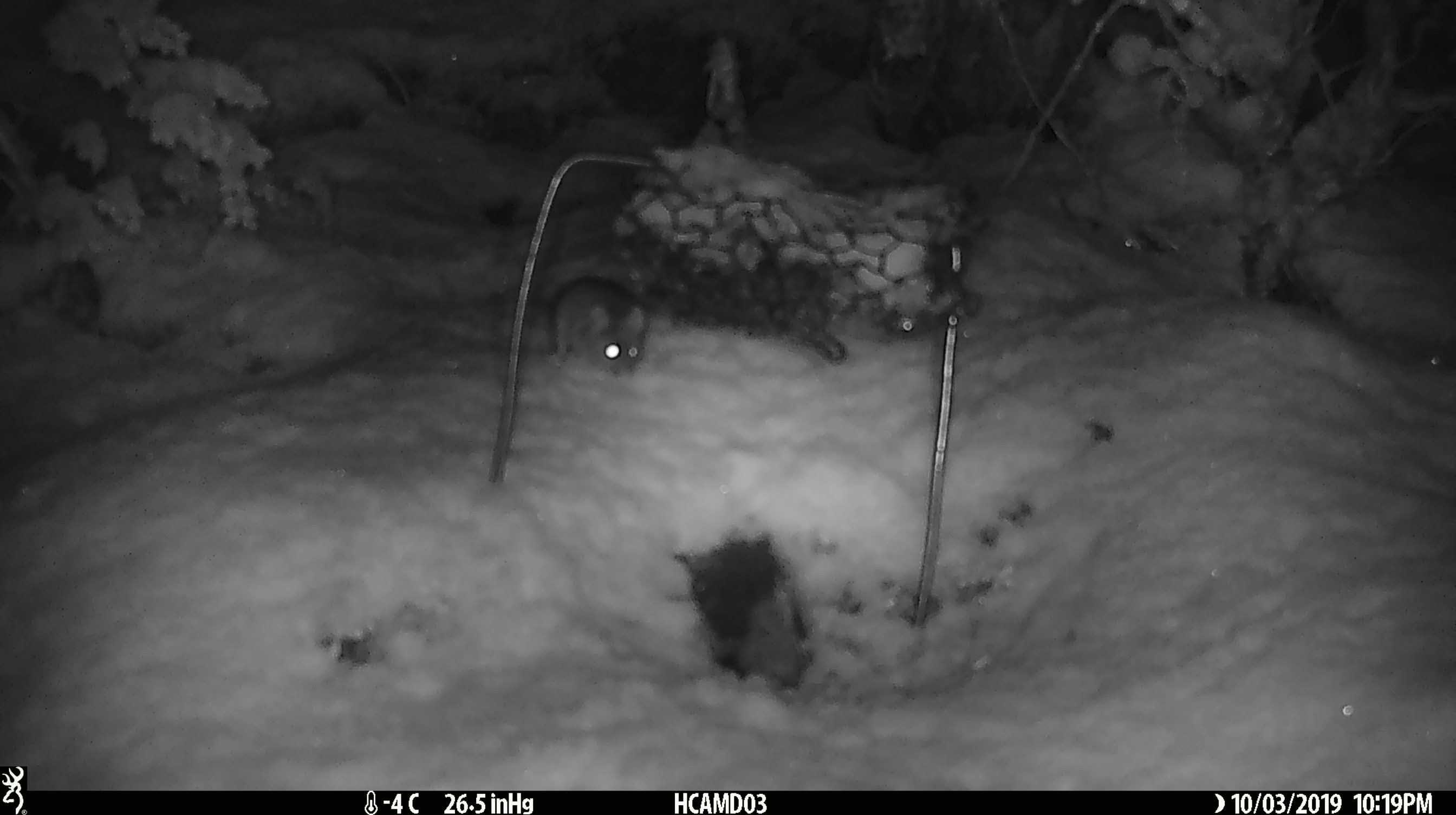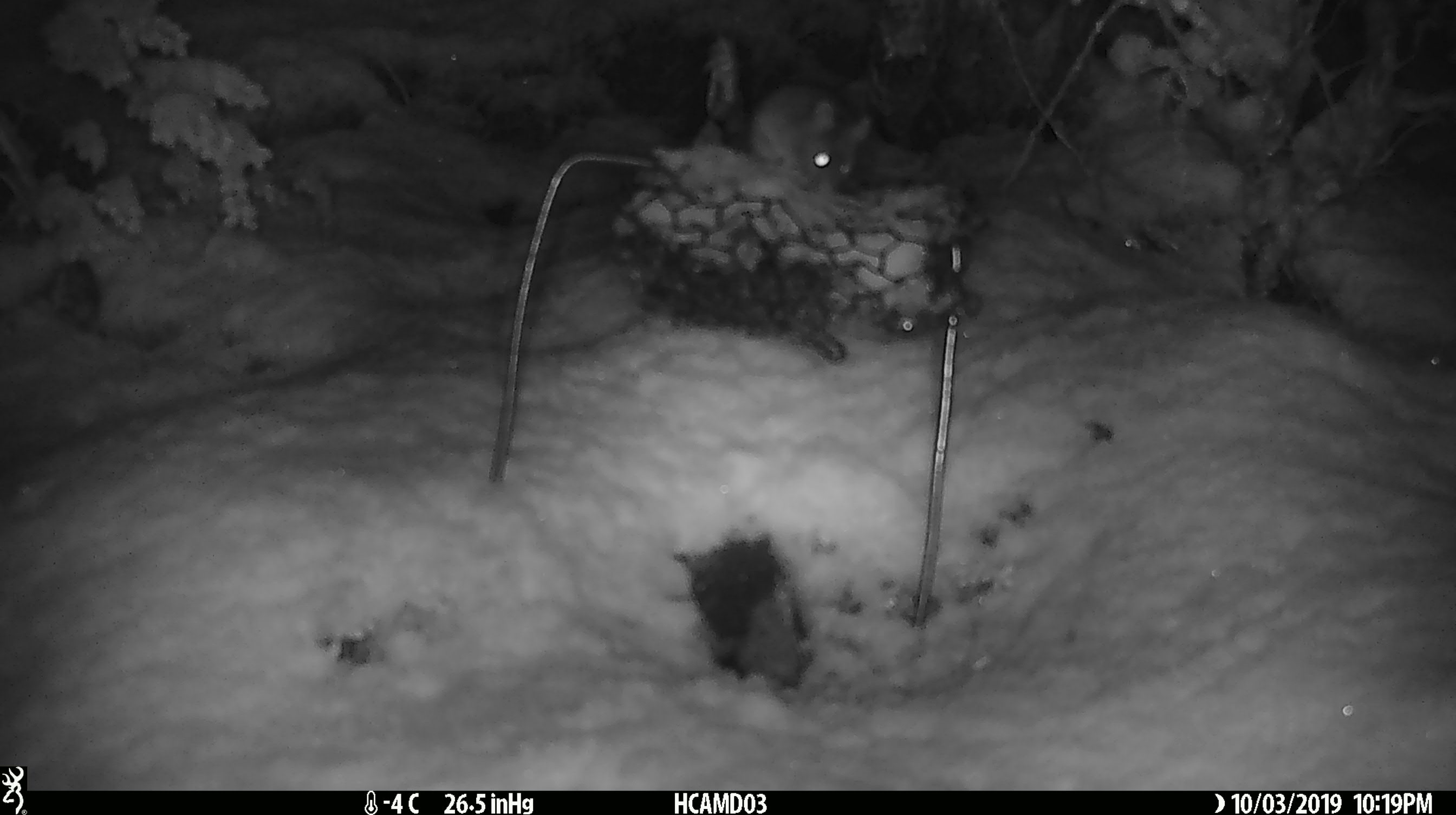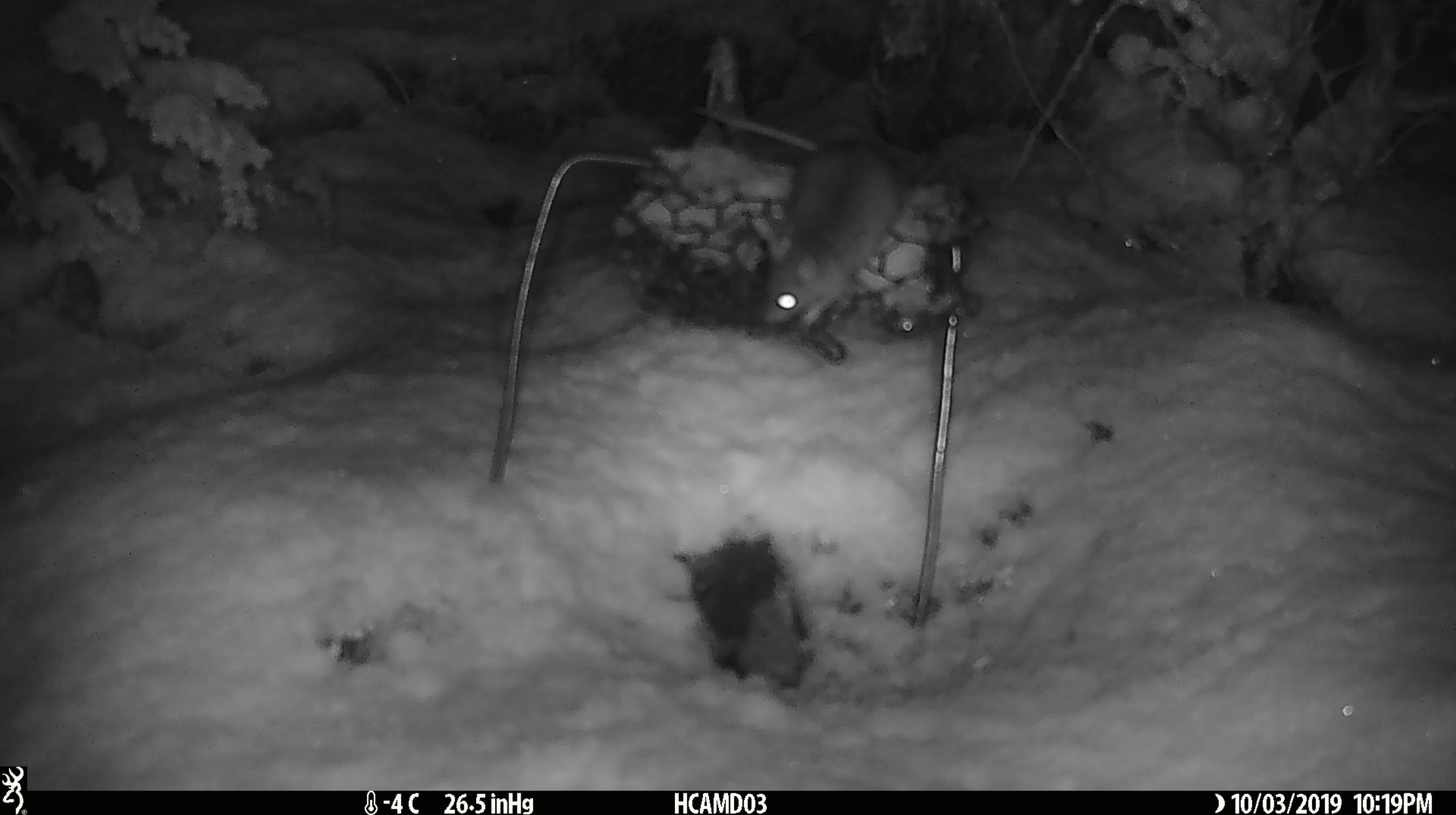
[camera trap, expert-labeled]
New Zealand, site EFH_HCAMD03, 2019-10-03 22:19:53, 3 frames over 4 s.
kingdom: Animalia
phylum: Chordata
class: Mammalia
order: Rodentia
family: Muridae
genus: Mus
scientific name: Mus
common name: mouse